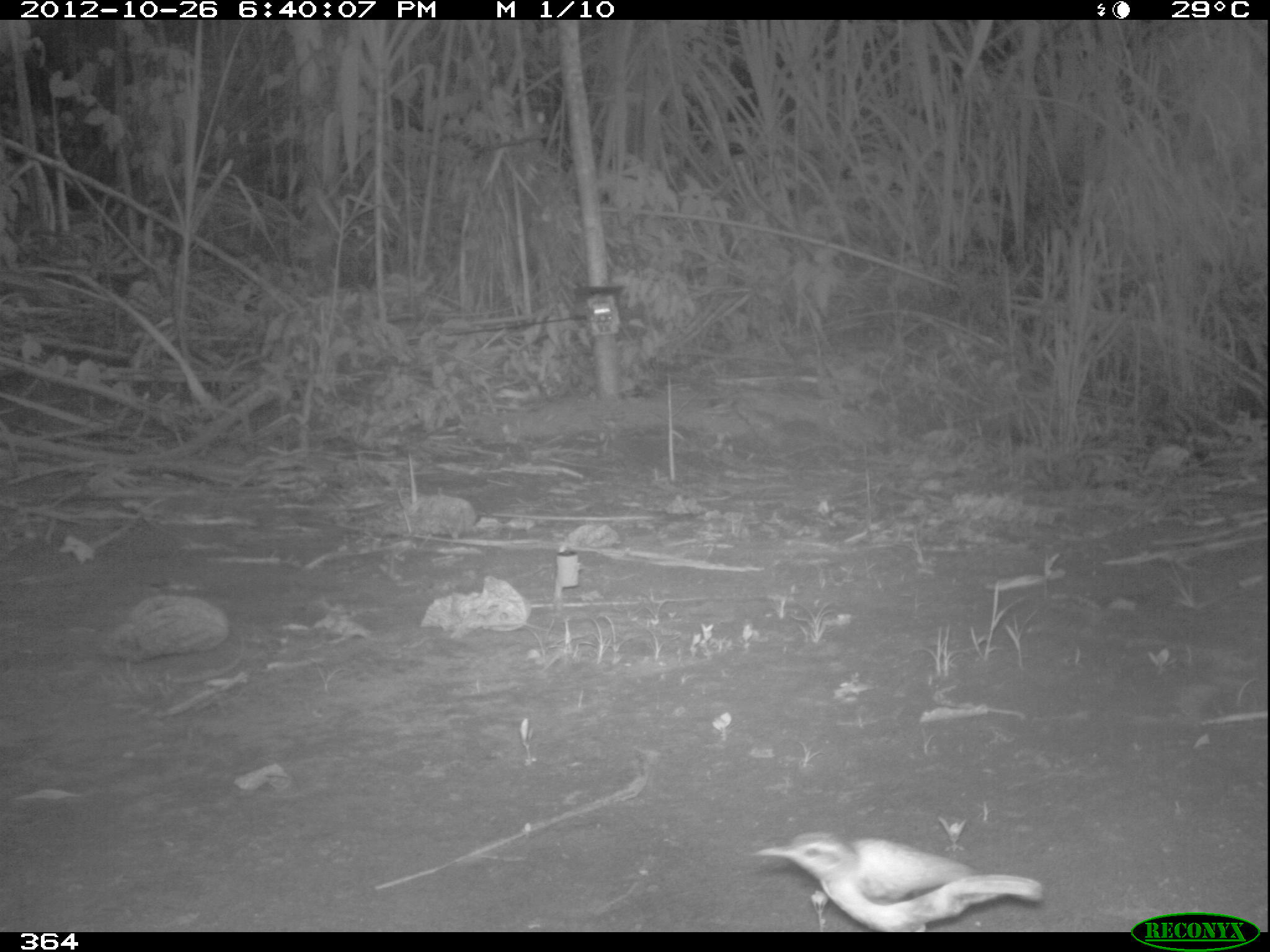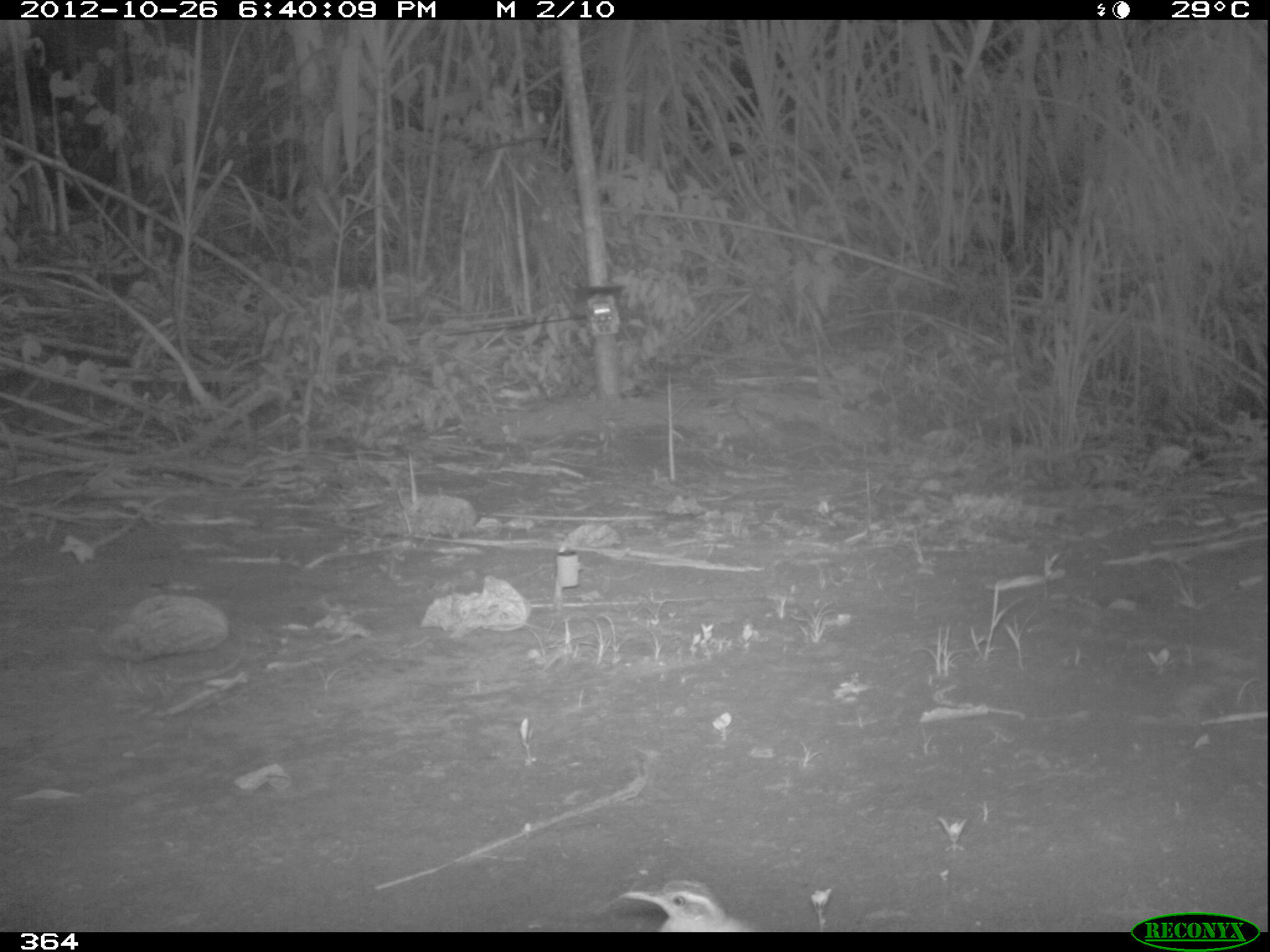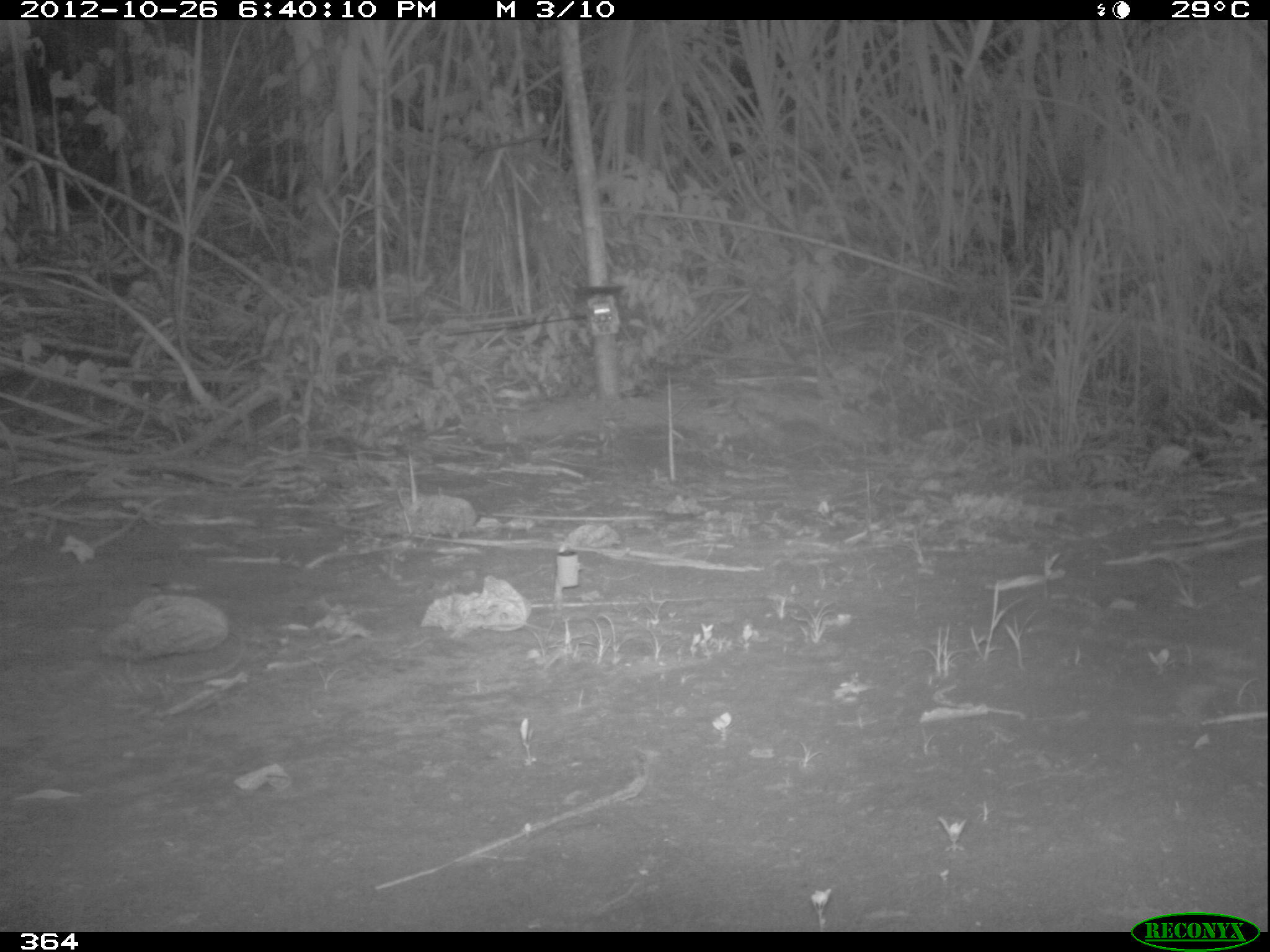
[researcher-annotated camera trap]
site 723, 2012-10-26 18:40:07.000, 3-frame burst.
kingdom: Animalia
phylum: Chordata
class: Aves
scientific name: Aves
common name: bird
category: unknown bird